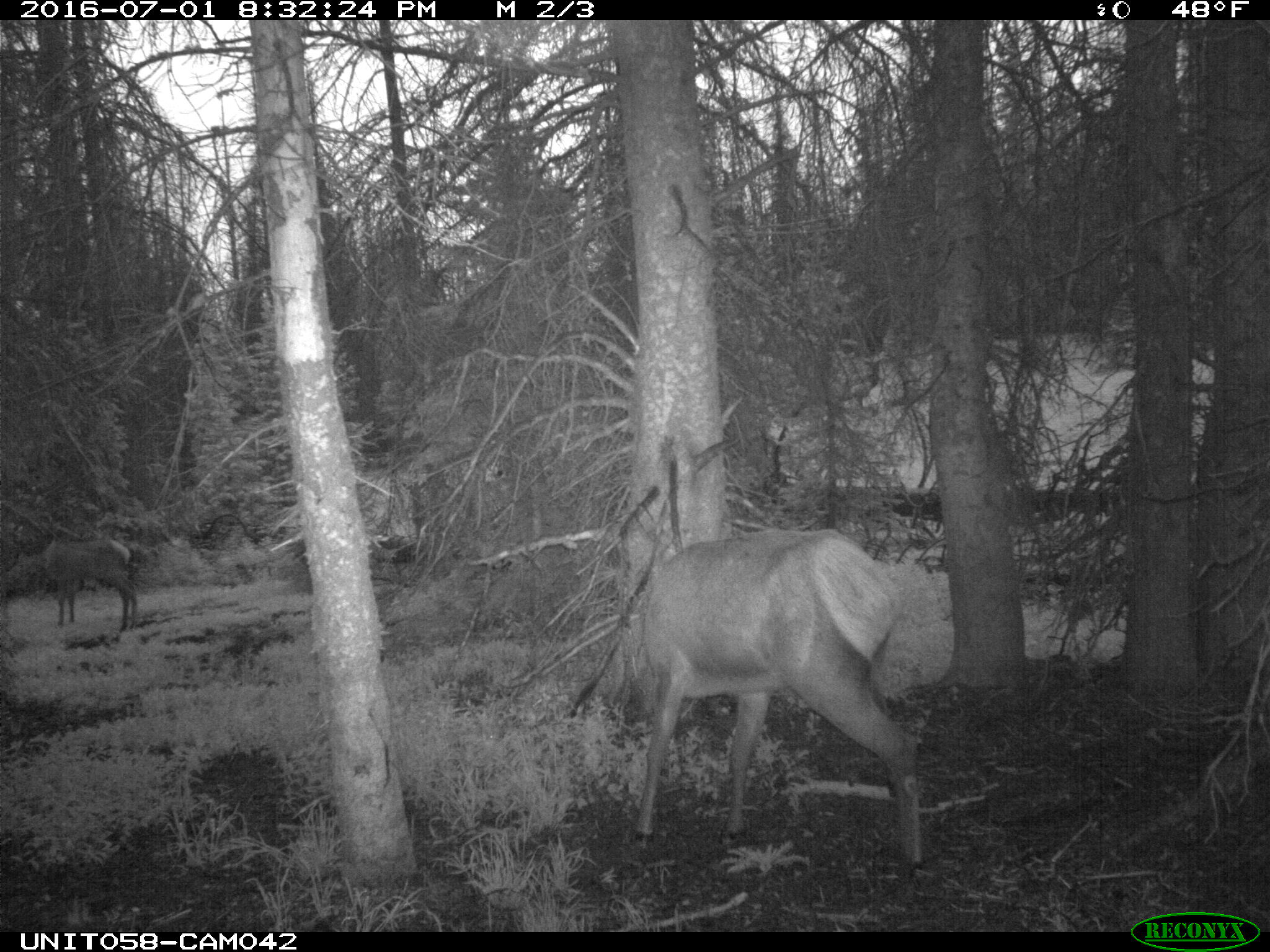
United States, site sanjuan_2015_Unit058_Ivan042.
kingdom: Animalia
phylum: Chordata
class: Mammalia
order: Artiodactyla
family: Cervidae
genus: Cervus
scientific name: Cervus elaphus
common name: red deer